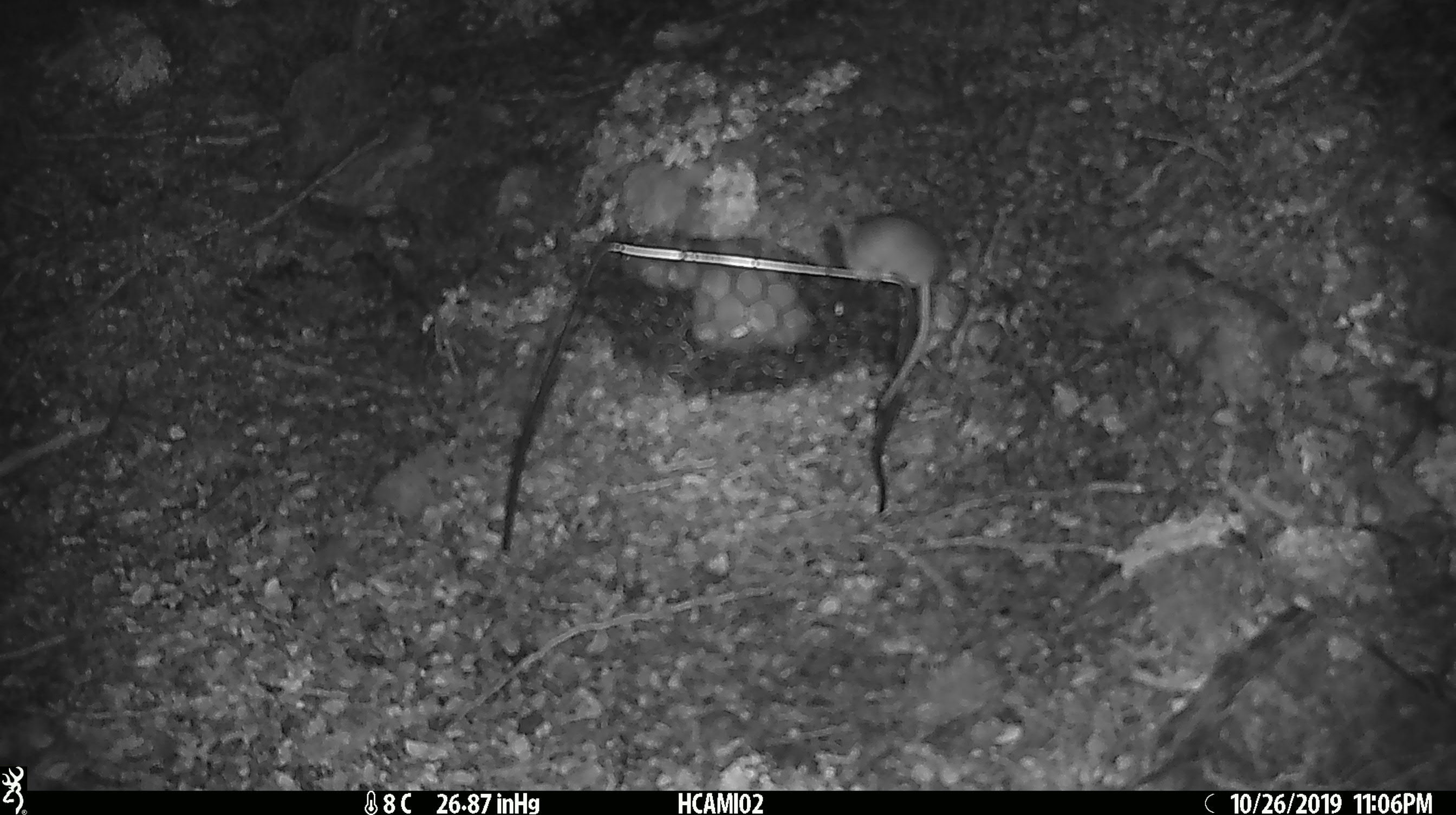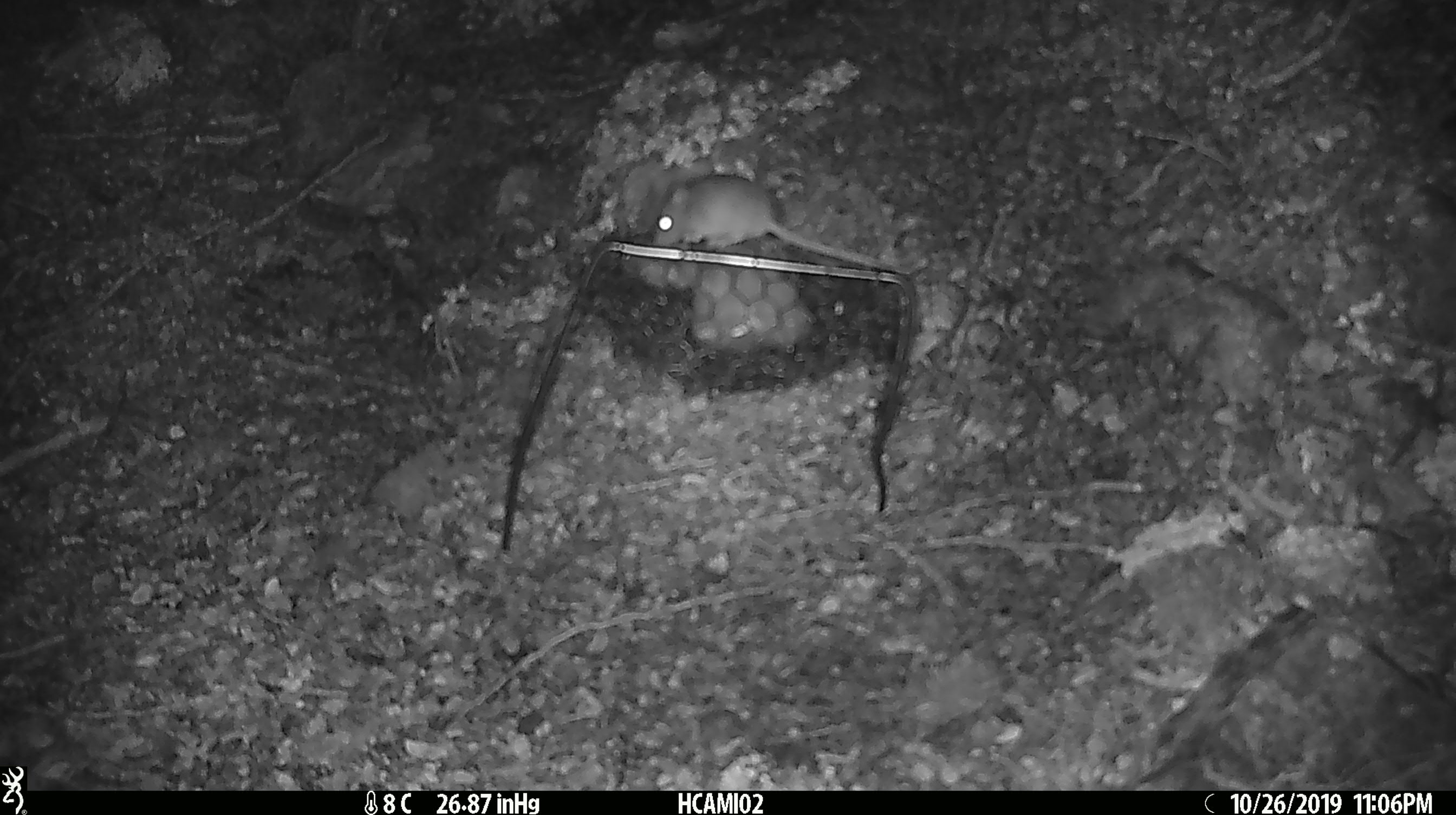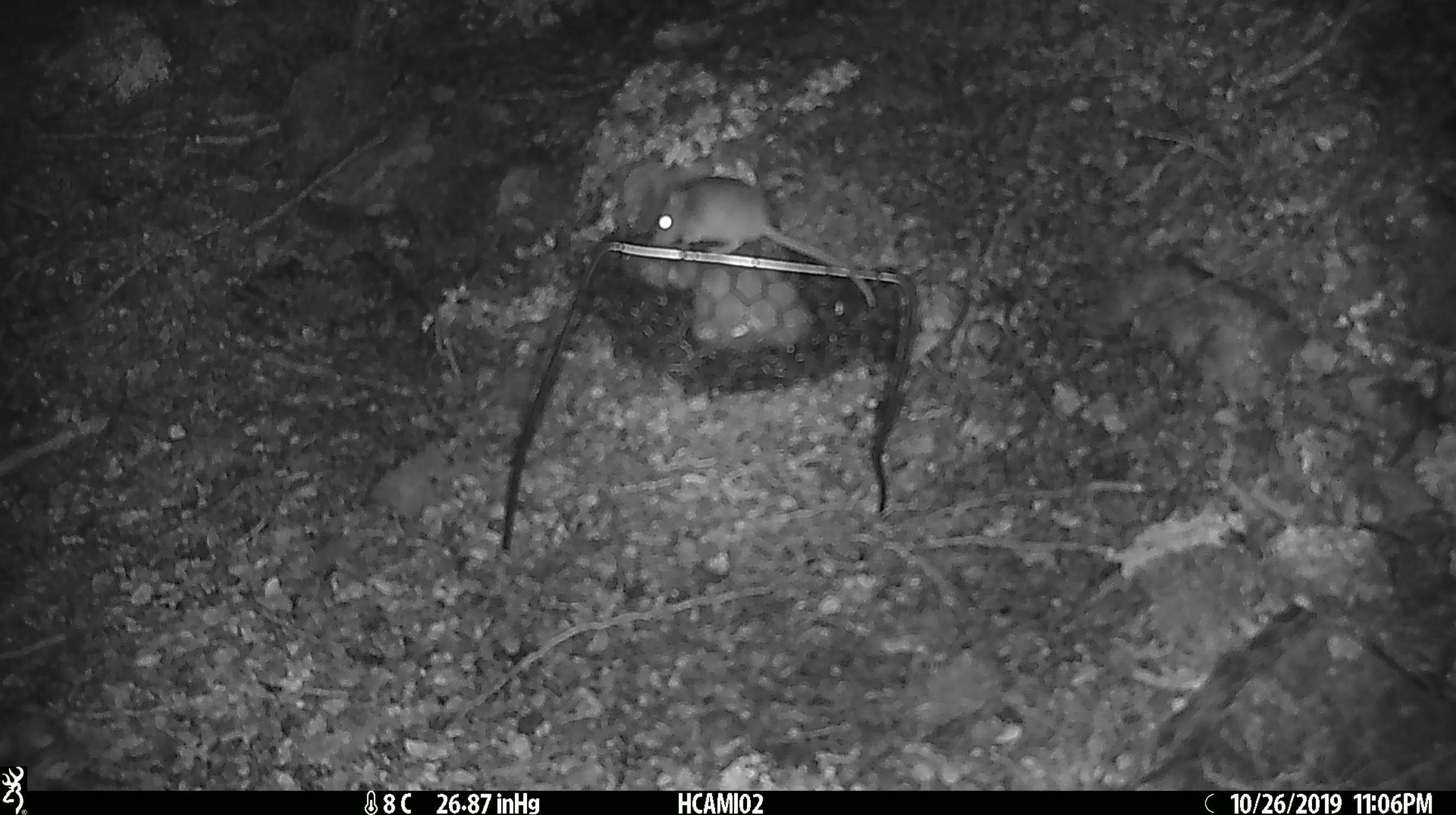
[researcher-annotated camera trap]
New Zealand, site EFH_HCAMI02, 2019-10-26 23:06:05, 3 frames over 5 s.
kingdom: Animalia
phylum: Chordata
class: Mammalia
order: Rodentia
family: Muridae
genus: Mus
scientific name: Mus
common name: mouse